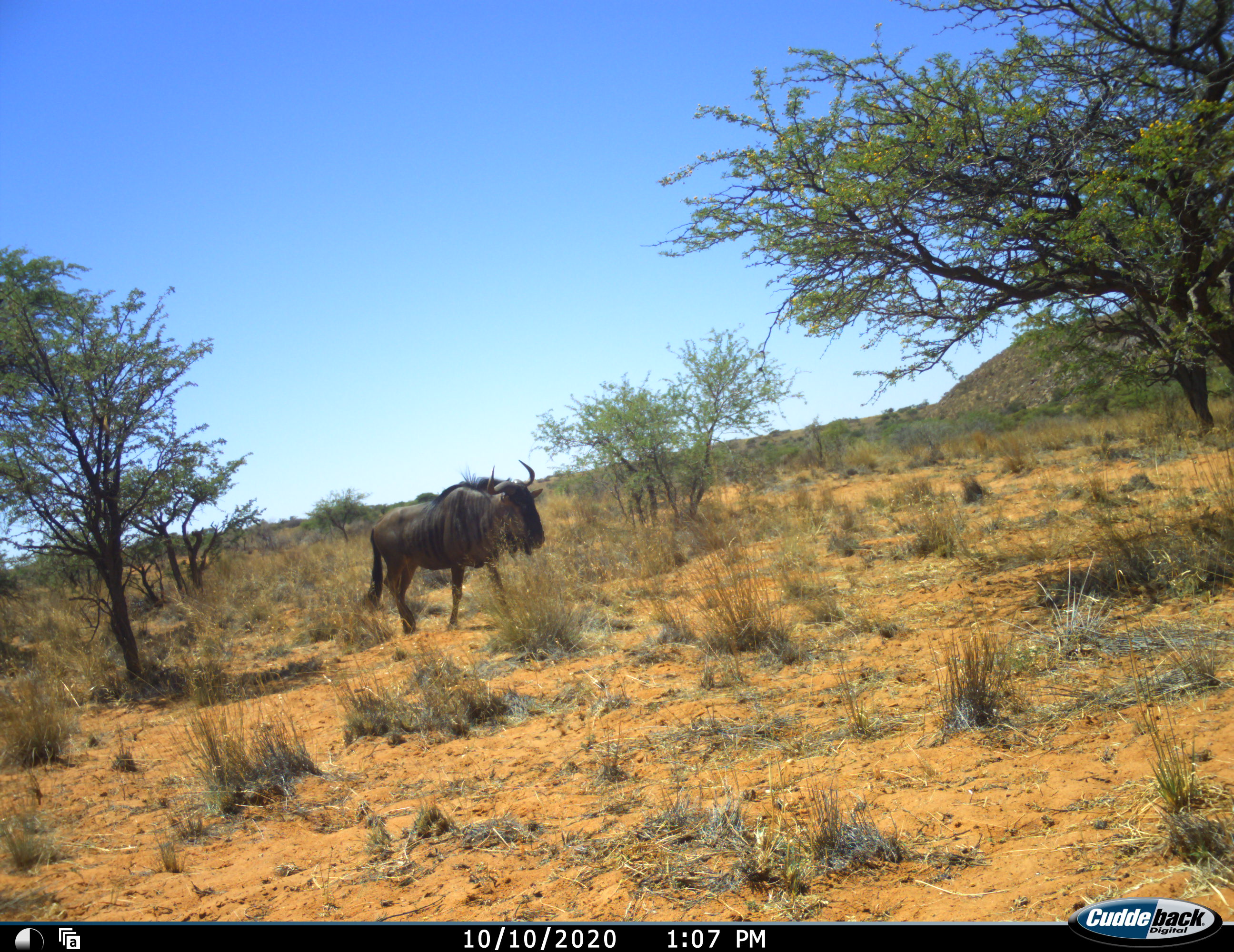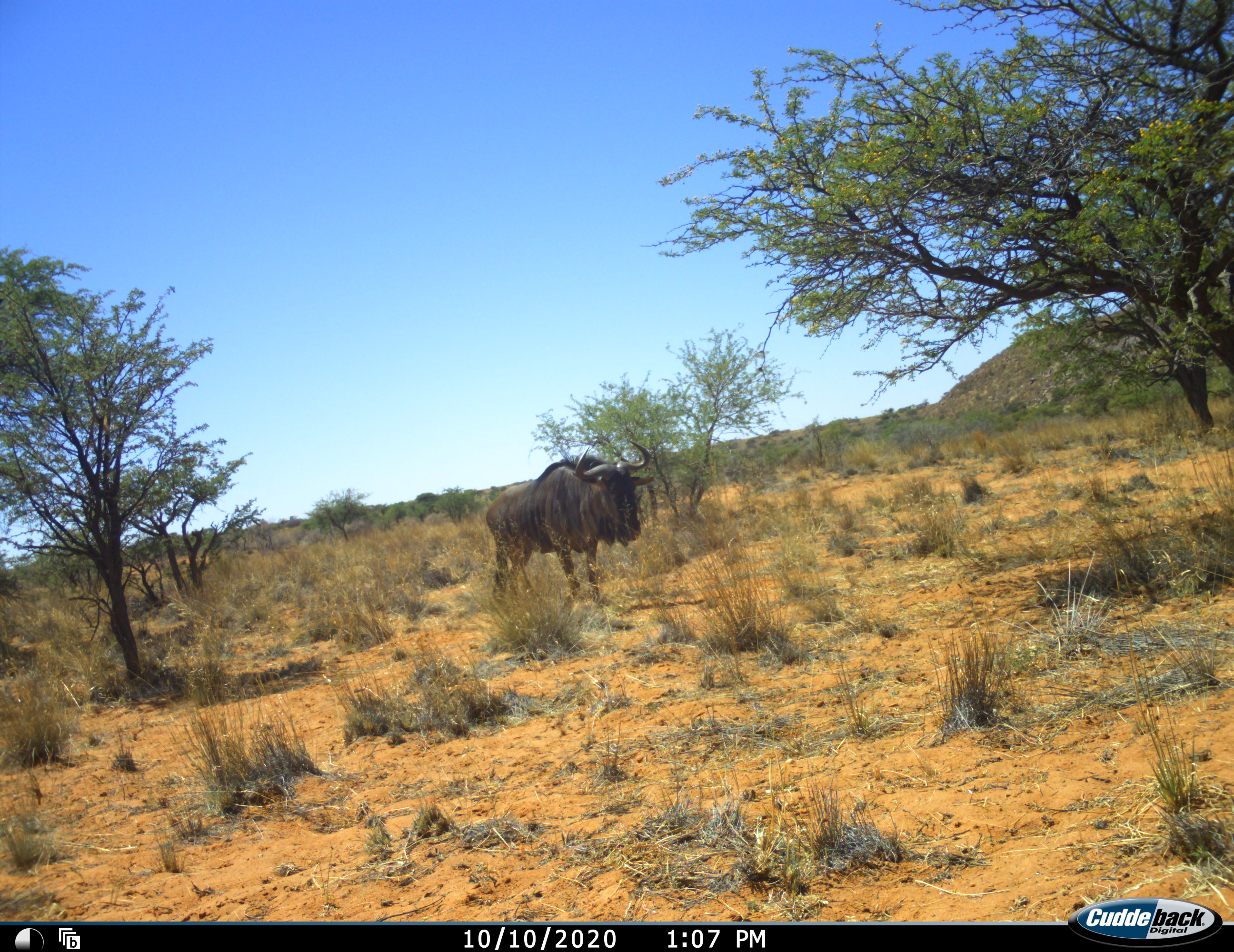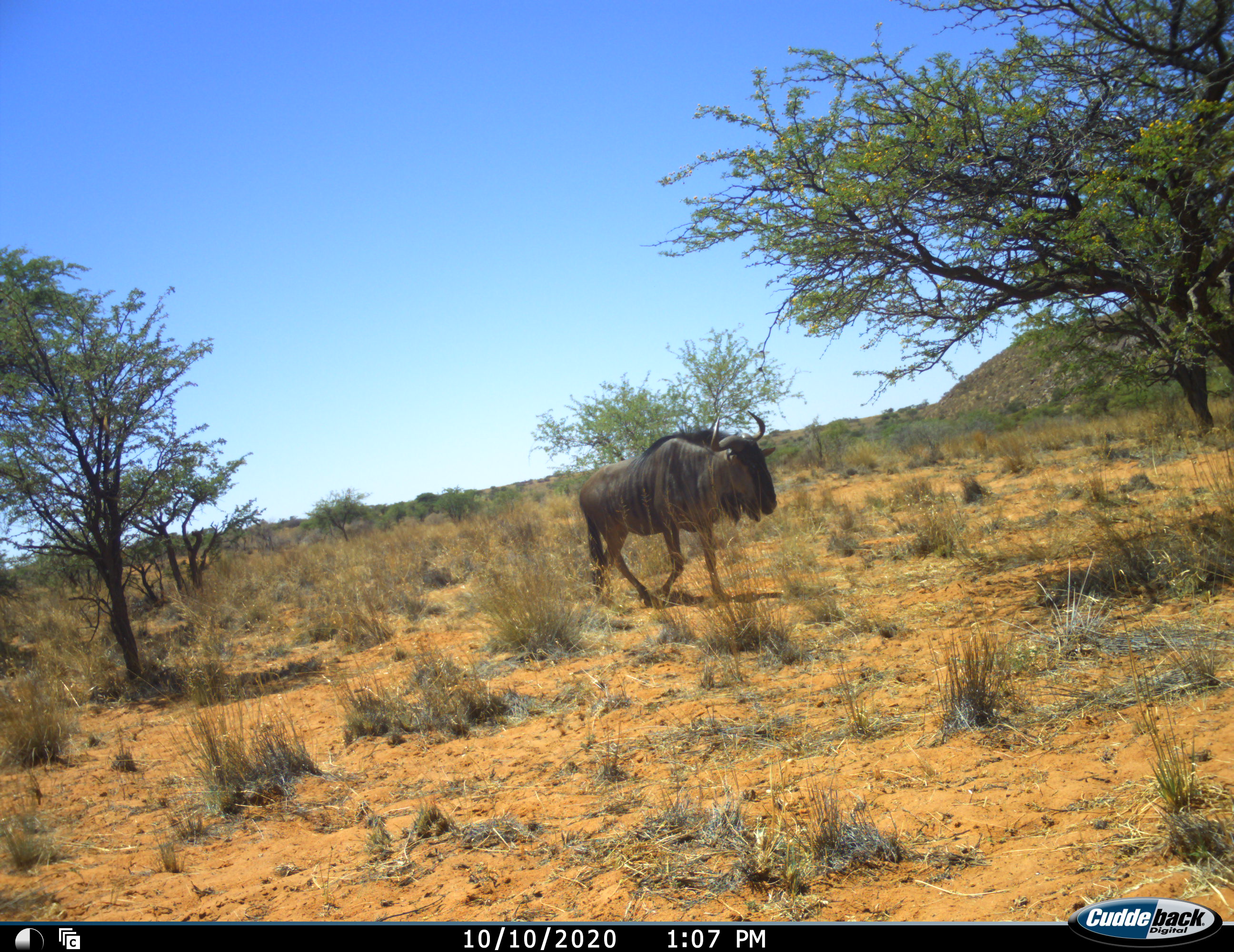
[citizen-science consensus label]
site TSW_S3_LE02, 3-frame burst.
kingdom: Animalia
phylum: Chordata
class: Mammalia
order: Artiodactyla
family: Bovidae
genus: Connochaetes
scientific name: Connochaetes taurinus taurinus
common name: blue wildebeest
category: wildebeestblue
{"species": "wildebeestblue (blue wildebeest) (Connochaetes taurinus taurinus)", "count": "1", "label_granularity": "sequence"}